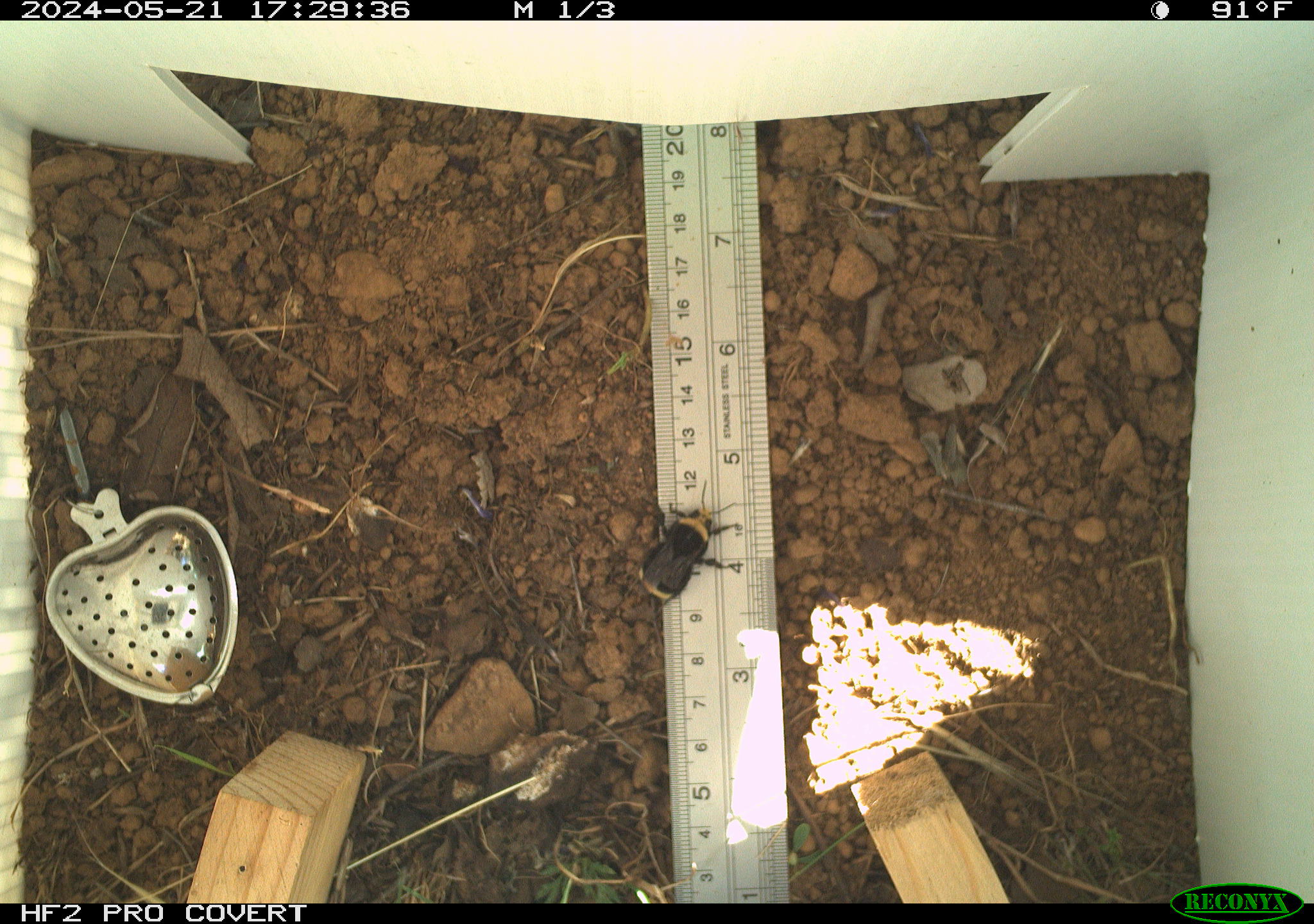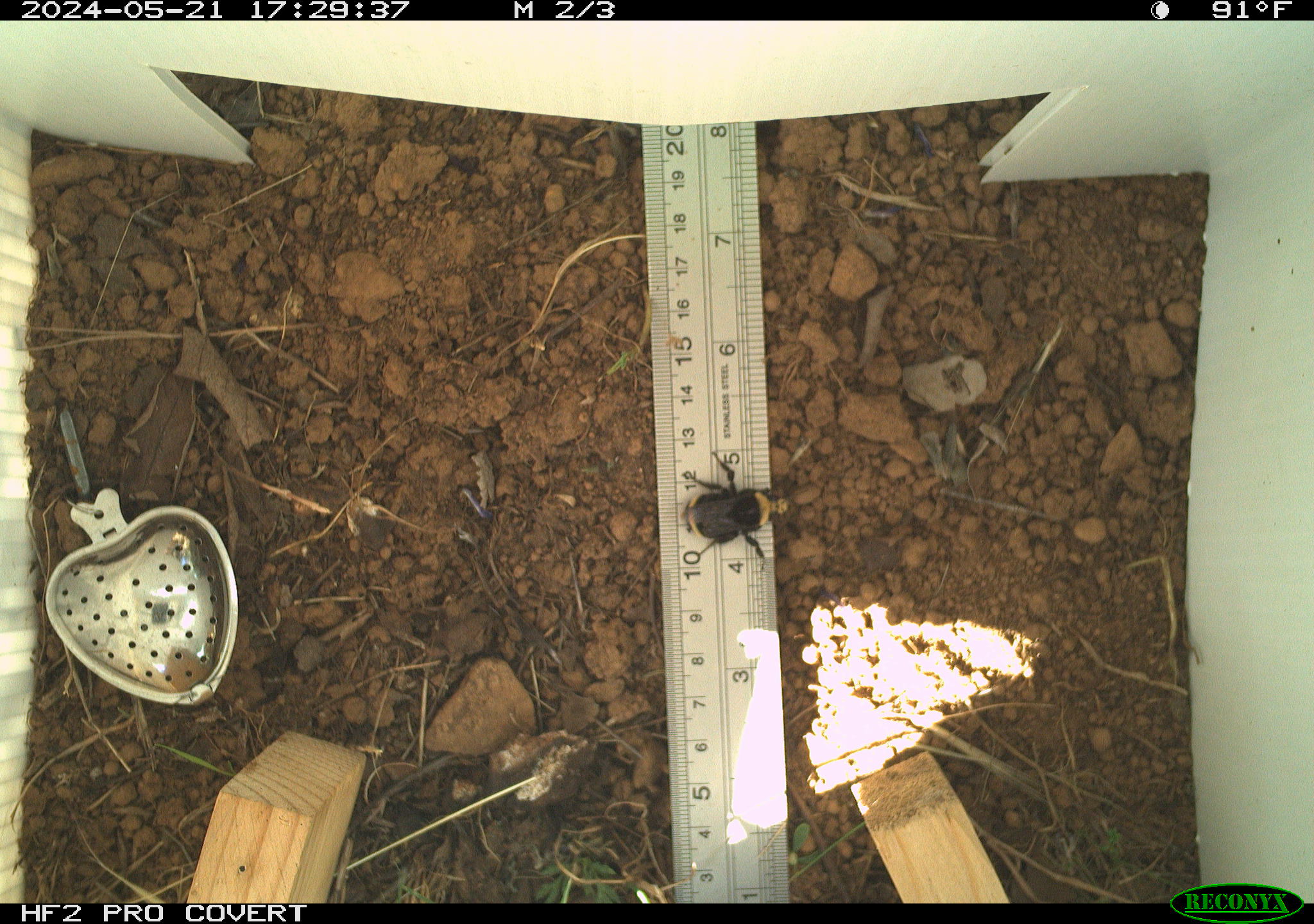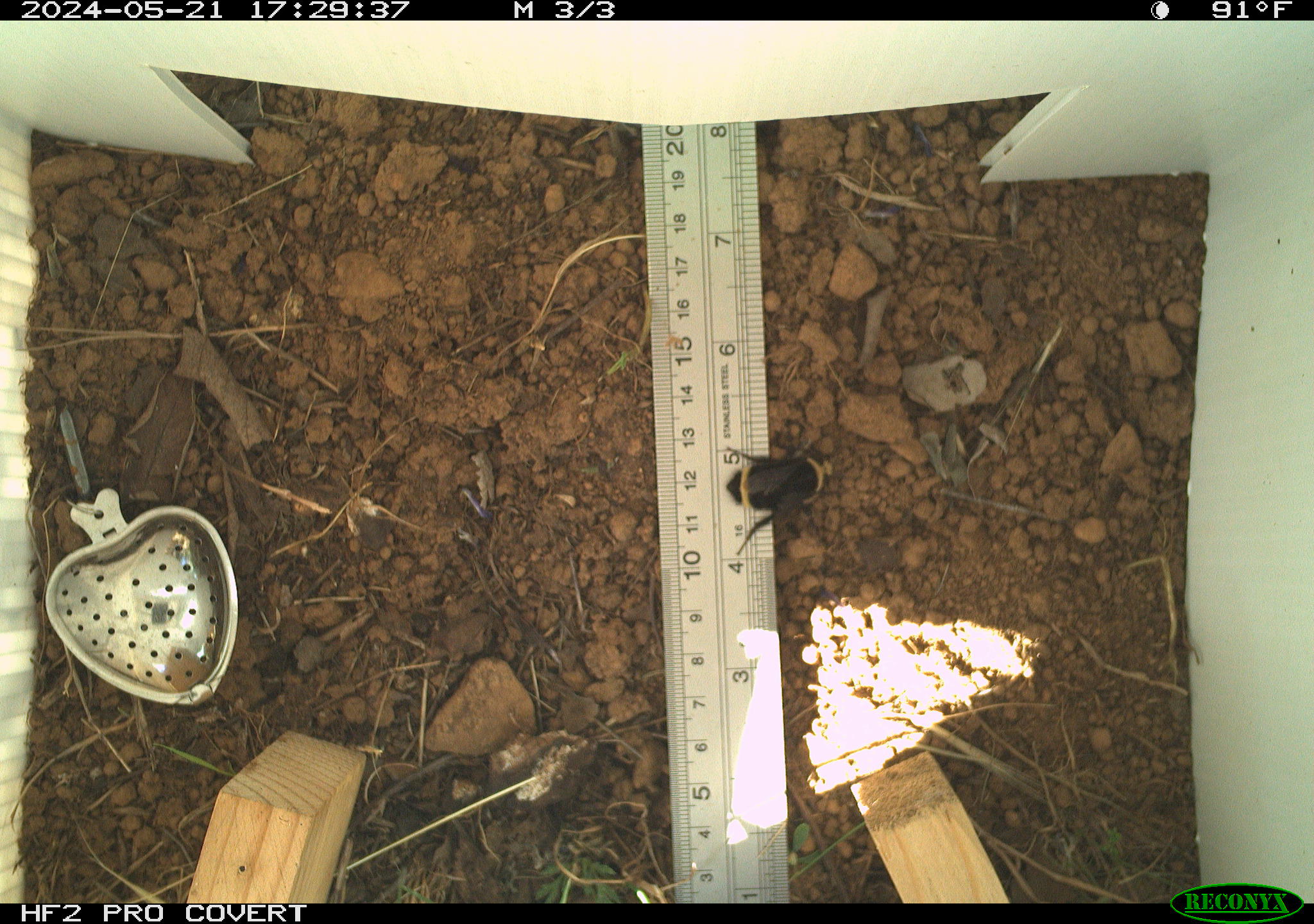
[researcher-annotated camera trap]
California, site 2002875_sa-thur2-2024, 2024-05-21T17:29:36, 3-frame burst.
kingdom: Animalia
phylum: Arthropoda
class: Insecta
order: Hymenoptera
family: Apidae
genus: Bombus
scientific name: Bombus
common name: bumblebees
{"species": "bumblebees (Bombus)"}